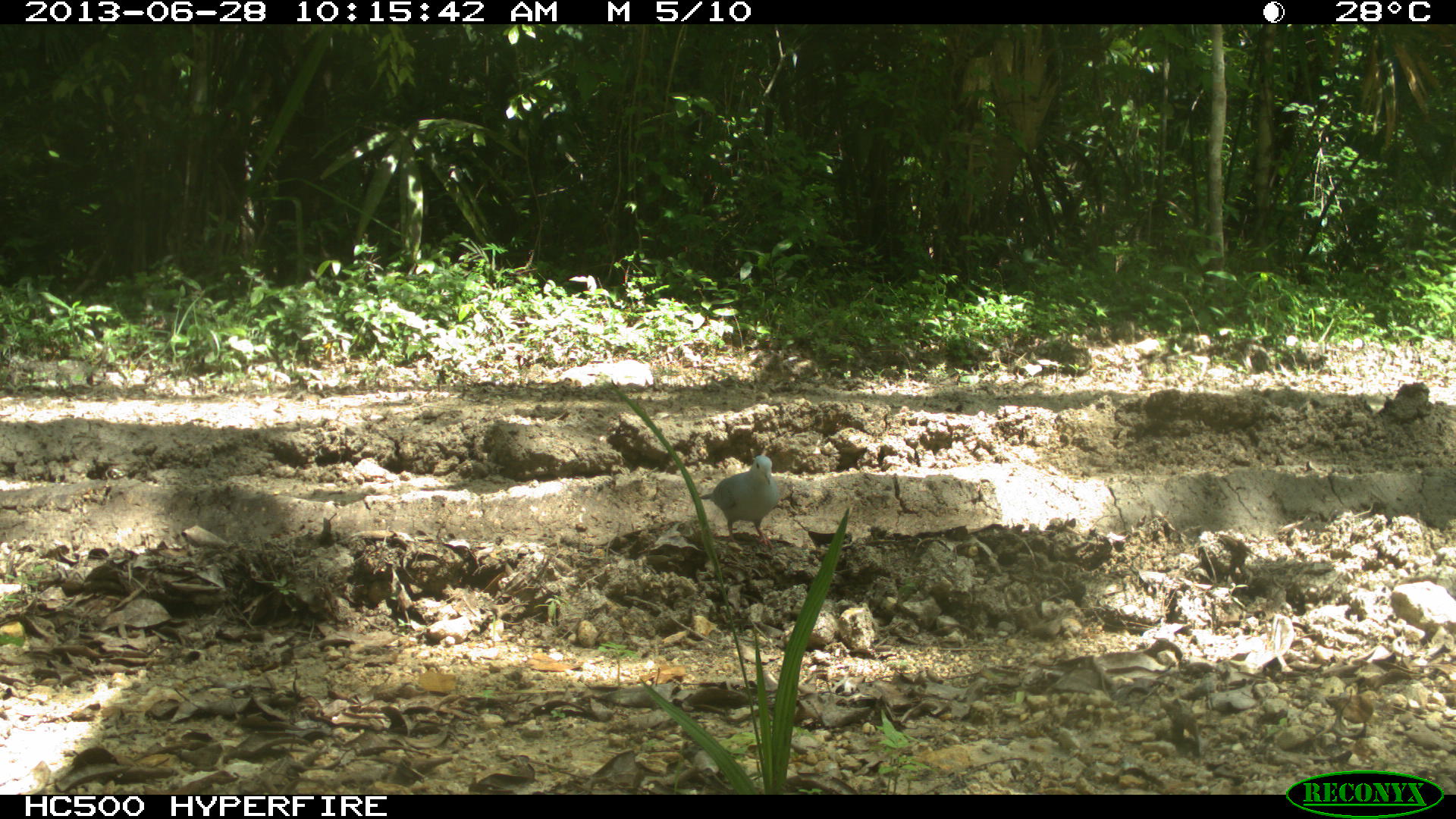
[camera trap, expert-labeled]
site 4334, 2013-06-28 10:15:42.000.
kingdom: Animalia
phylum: Chordata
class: Aves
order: Columbiformes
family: Columbidae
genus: Claravis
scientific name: Claravis pretiosa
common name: blue ground-dove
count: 2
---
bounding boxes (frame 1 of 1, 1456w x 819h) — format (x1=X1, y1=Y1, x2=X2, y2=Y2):
claravis pretiosa: (x1=699, y1=455, x2=779, y2=551)